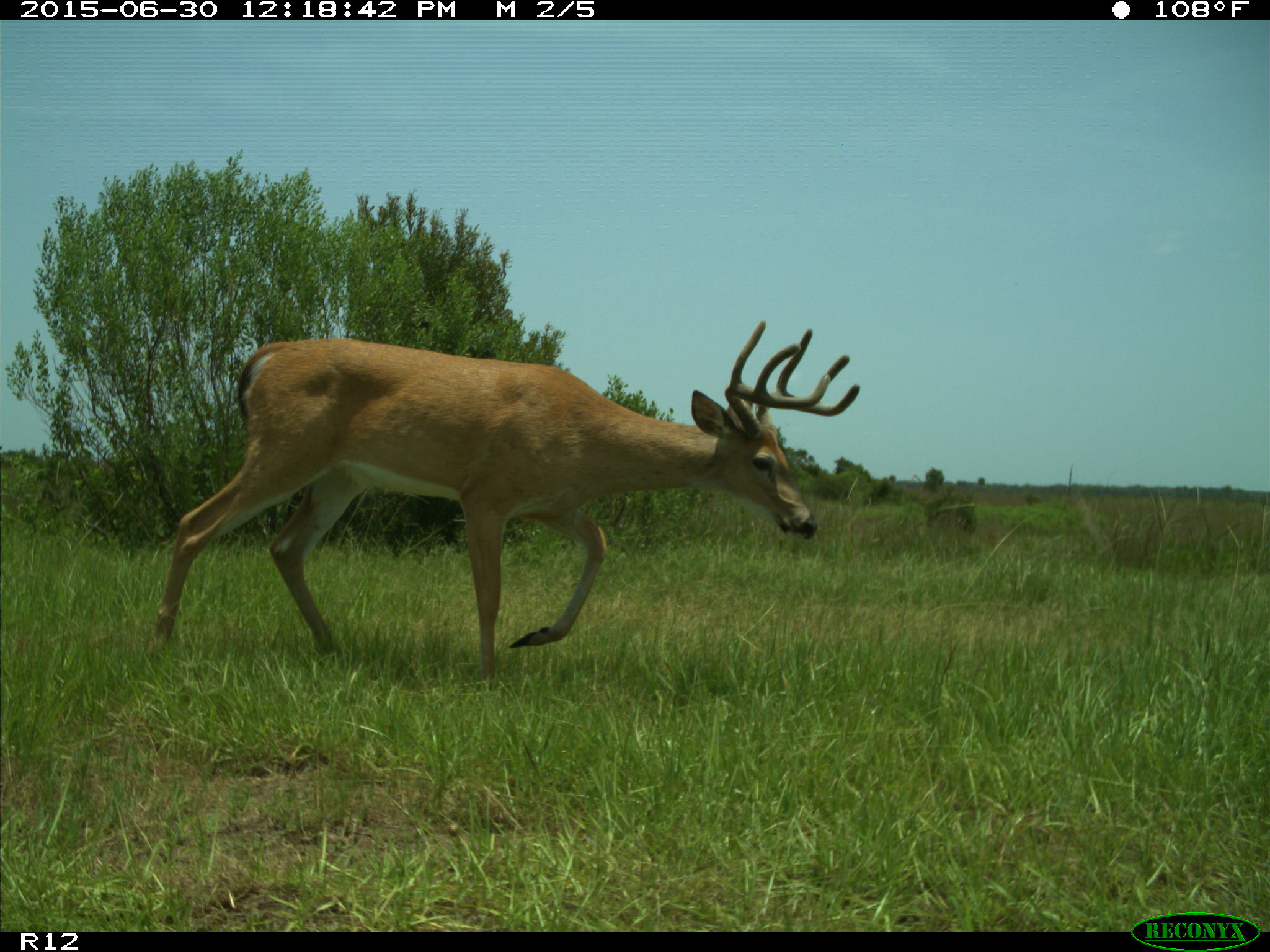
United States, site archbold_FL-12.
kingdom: Animalia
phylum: Chordata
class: Mammalia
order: Artiodactyla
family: Cervidae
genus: Odocoileus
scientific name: Odocoileus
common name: deer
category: unidentified deer